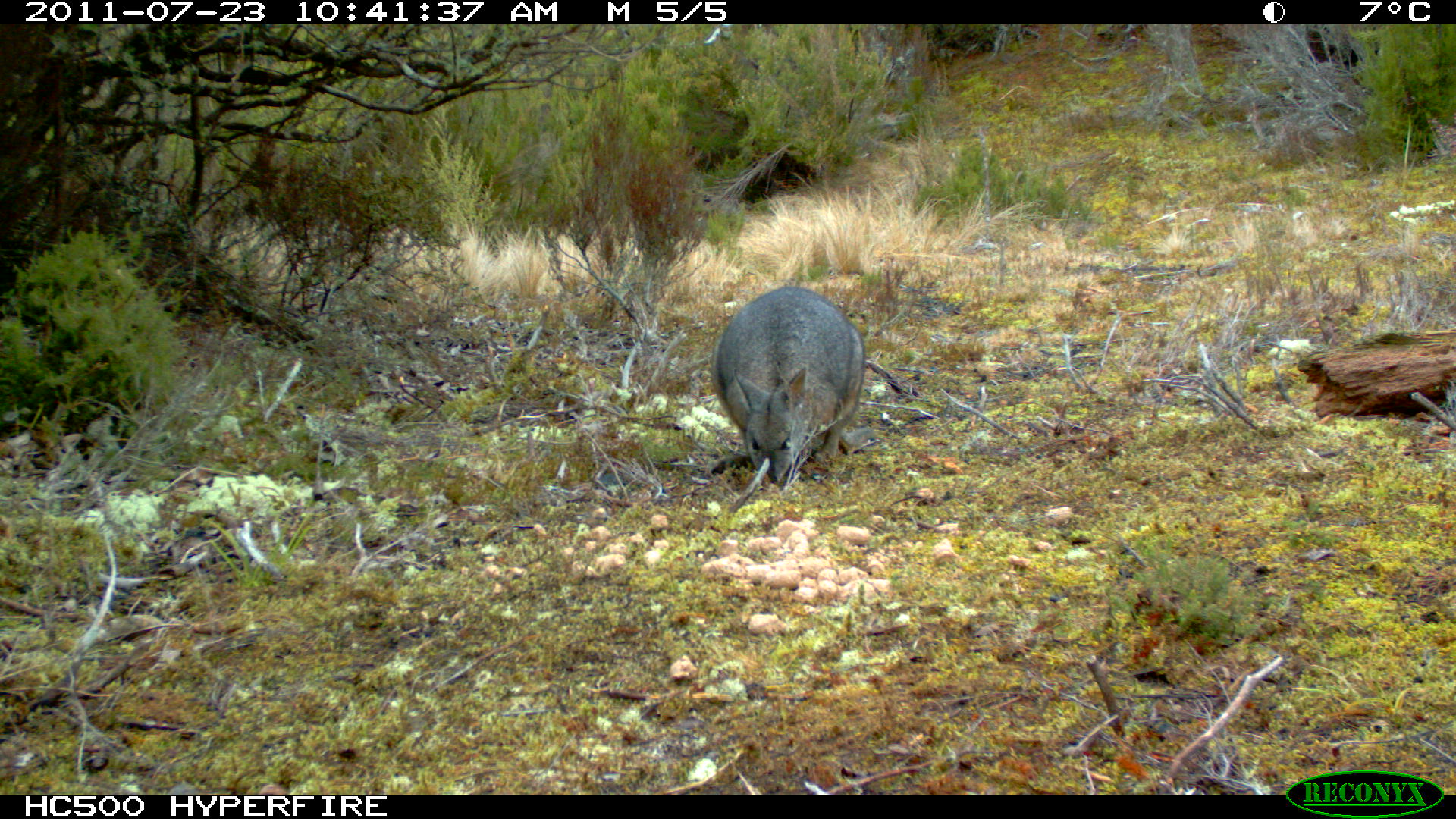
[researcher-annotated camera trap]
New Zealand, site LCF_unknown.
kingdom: Animalia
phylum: Chordata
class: Mammalia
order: Diprotodontia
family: Macropodidae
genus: Notamacropus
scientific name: Notamacropus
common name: wallaby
Wallaby (Notamacropus).